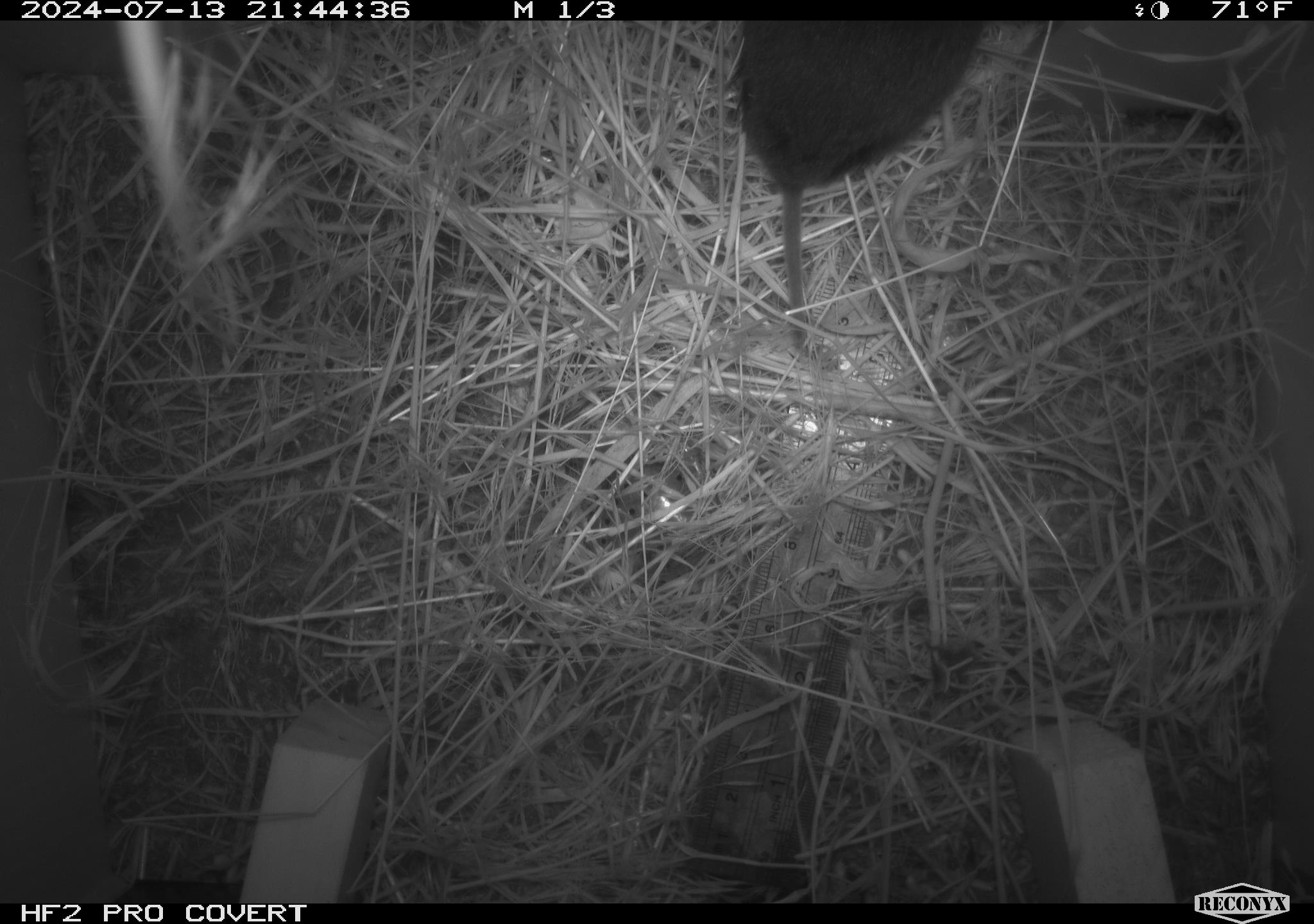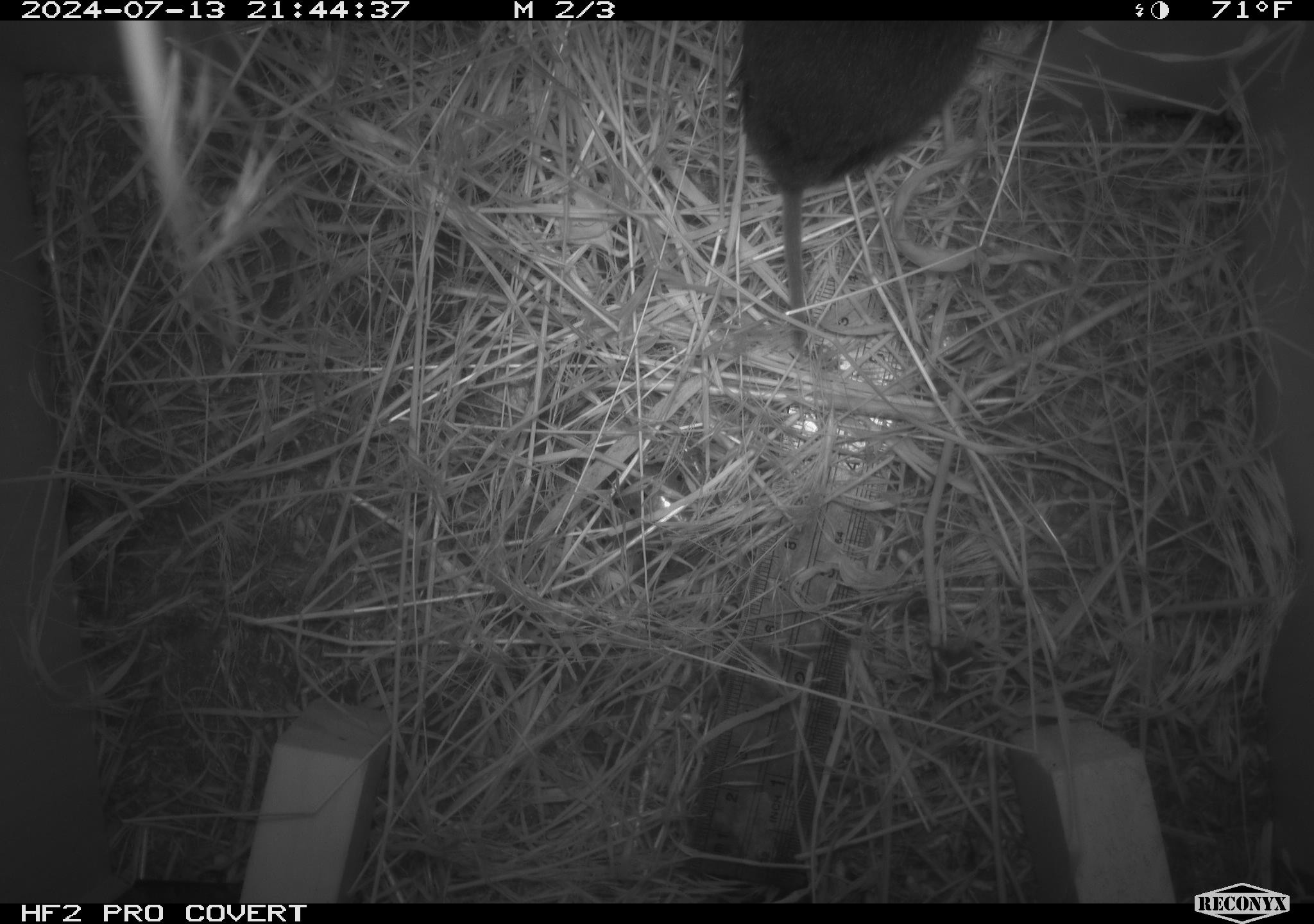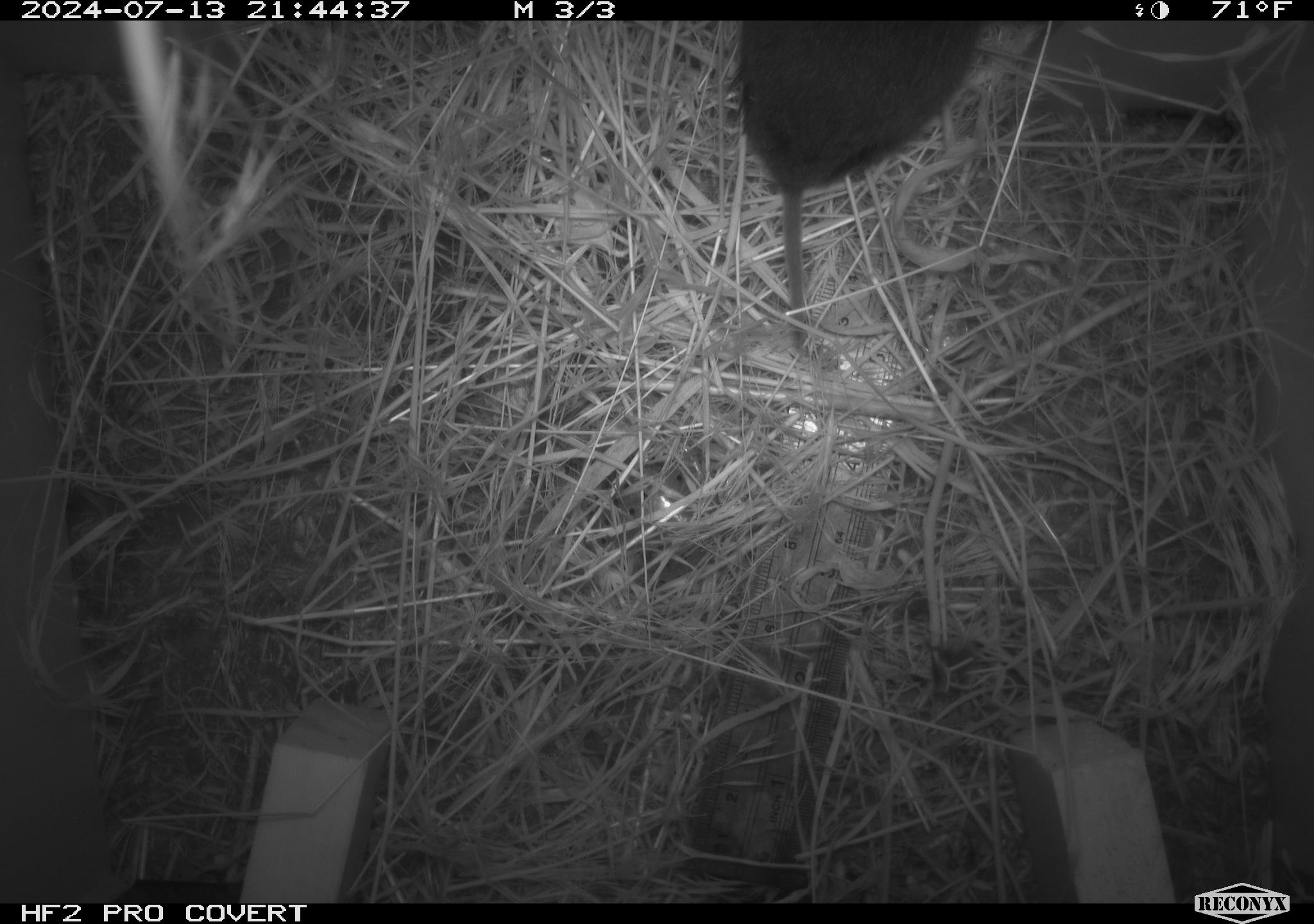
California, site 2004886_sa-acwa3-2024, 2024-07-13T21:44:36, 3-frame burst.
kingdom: Animalia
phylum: Chordata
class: Mammalia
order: Rodentia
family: Cricetidae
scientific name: Arvicolinae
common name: voles, lemmings, and muskrats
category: arvicolinae subfamily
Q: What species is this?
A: Arvicolinae subfamily (voles, lemmings, and muskrats) (Arvicolinae).